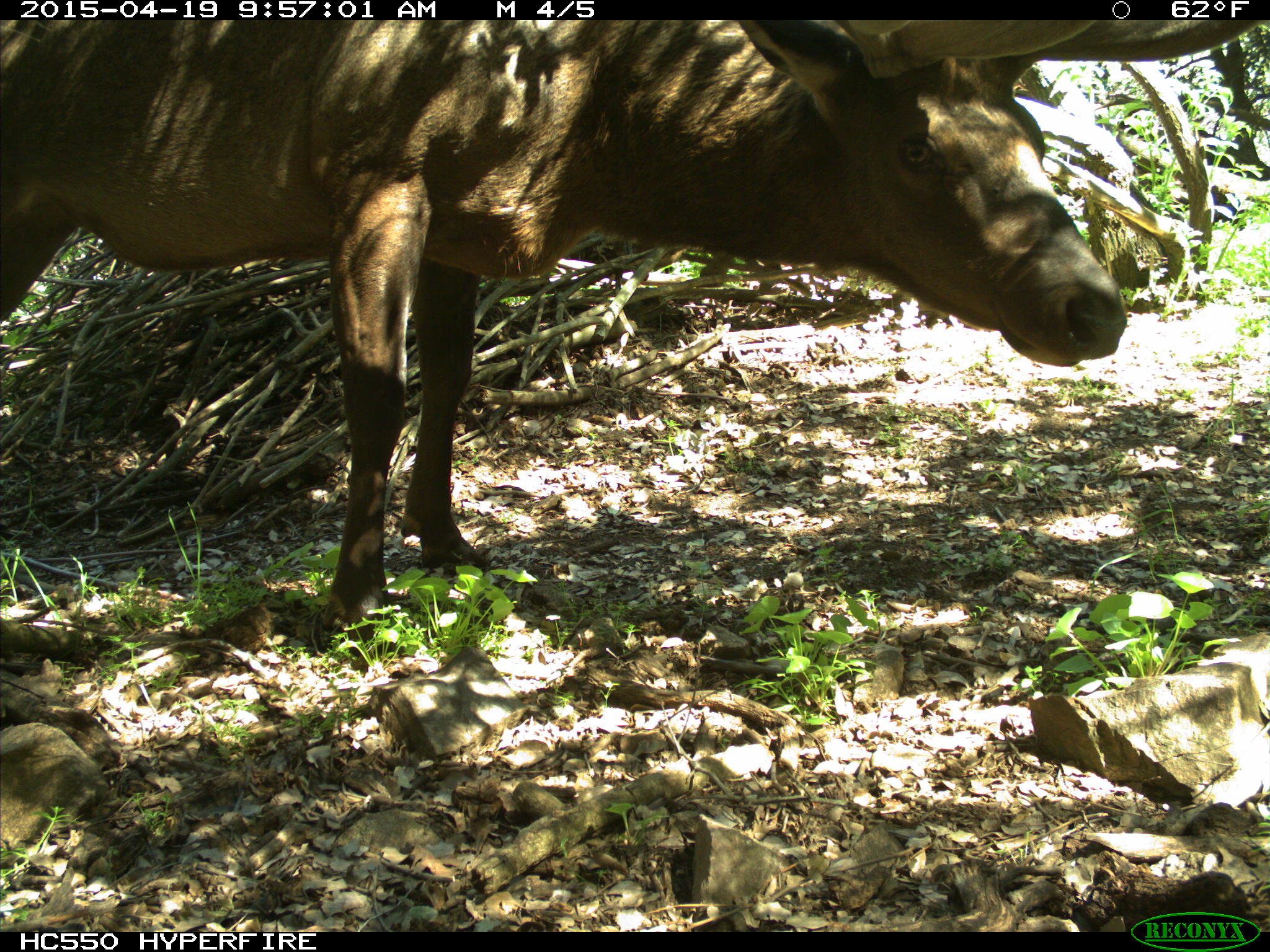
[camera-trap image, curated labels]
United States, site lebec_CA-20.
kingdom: Animalia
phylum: Chordata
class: Mammalia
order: Artiodactyla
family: Cervidae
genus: Cervus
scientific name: Cervus canadensis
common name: elk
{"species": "Cervus canadensis (elk)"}